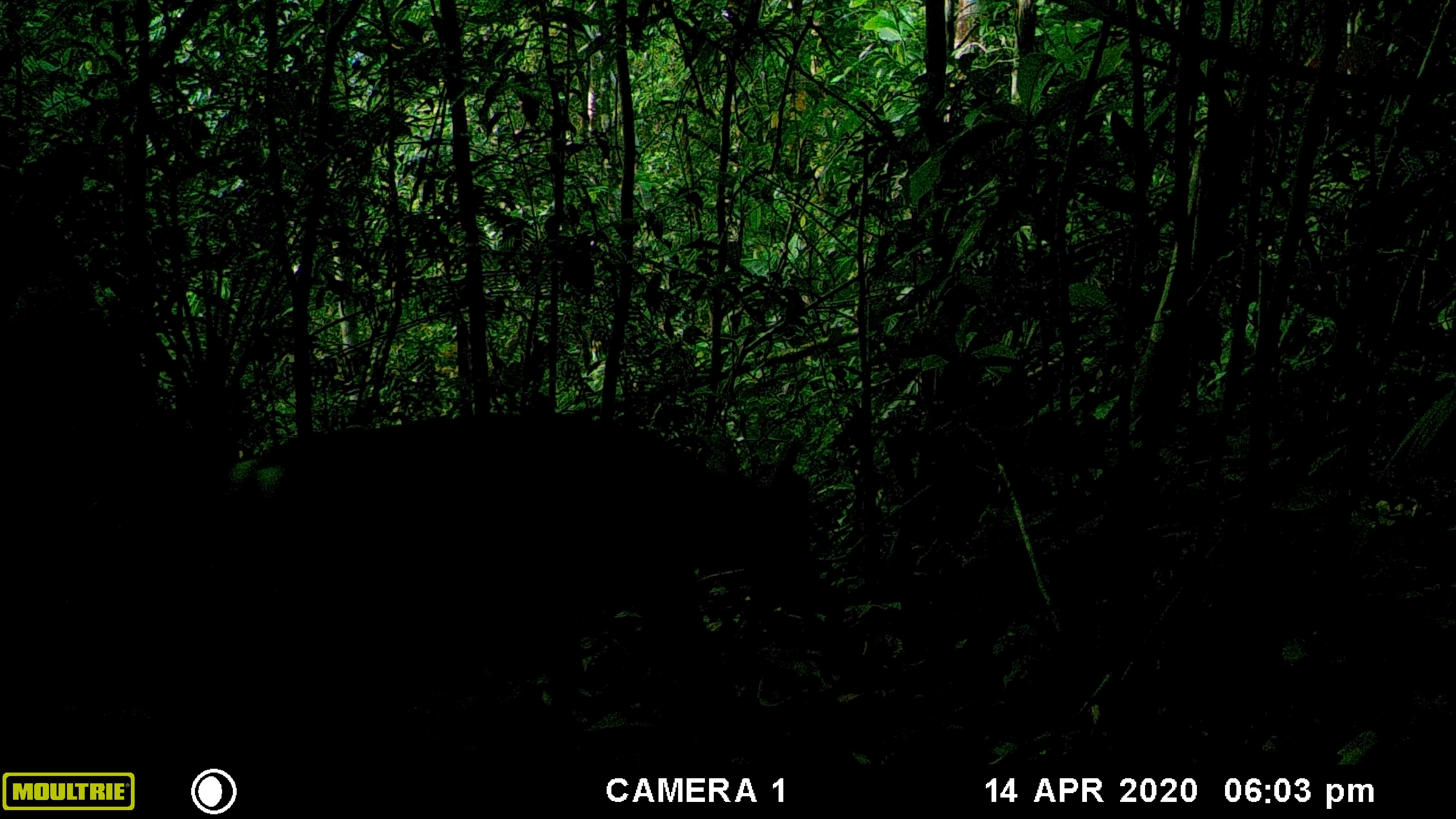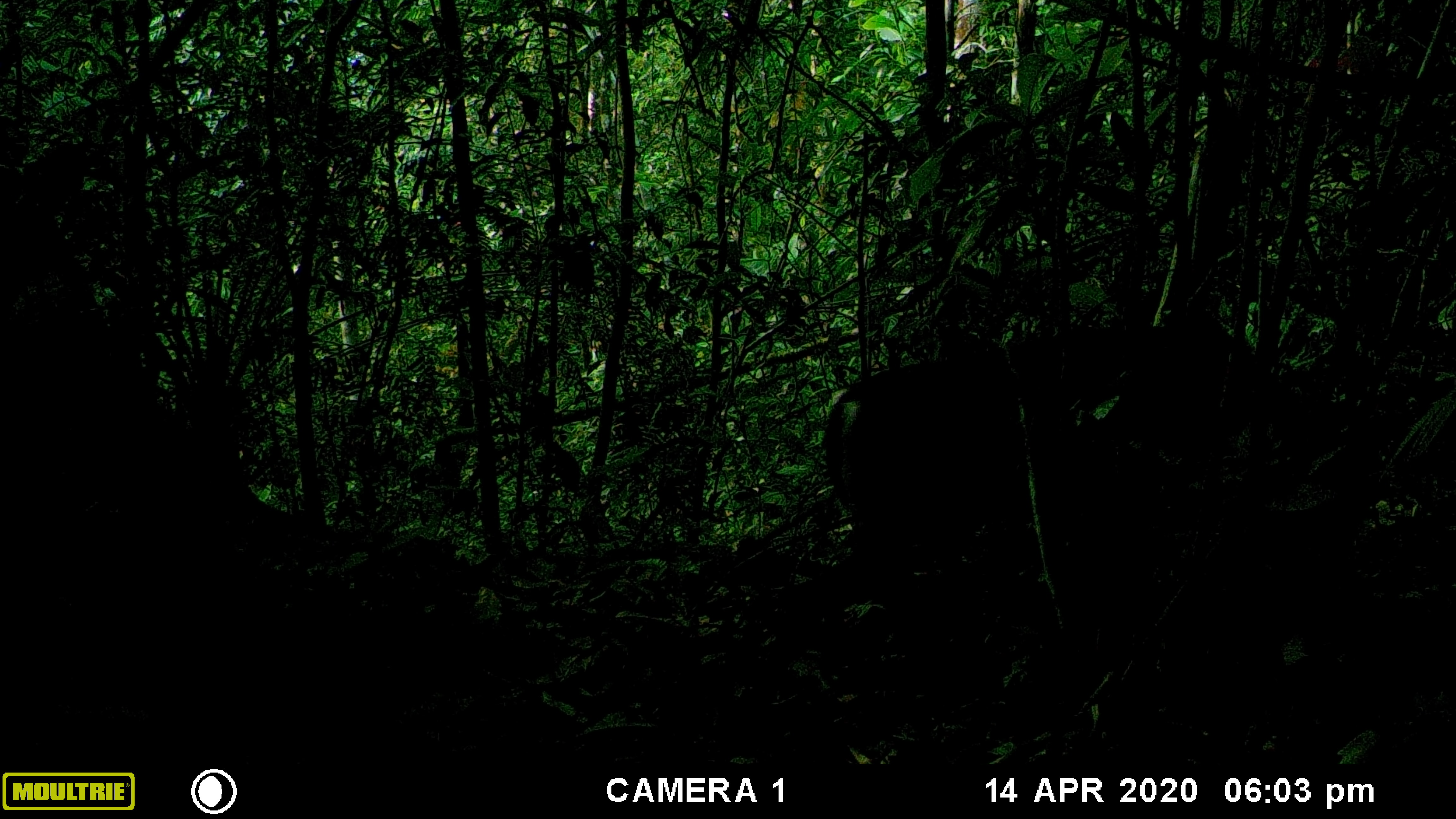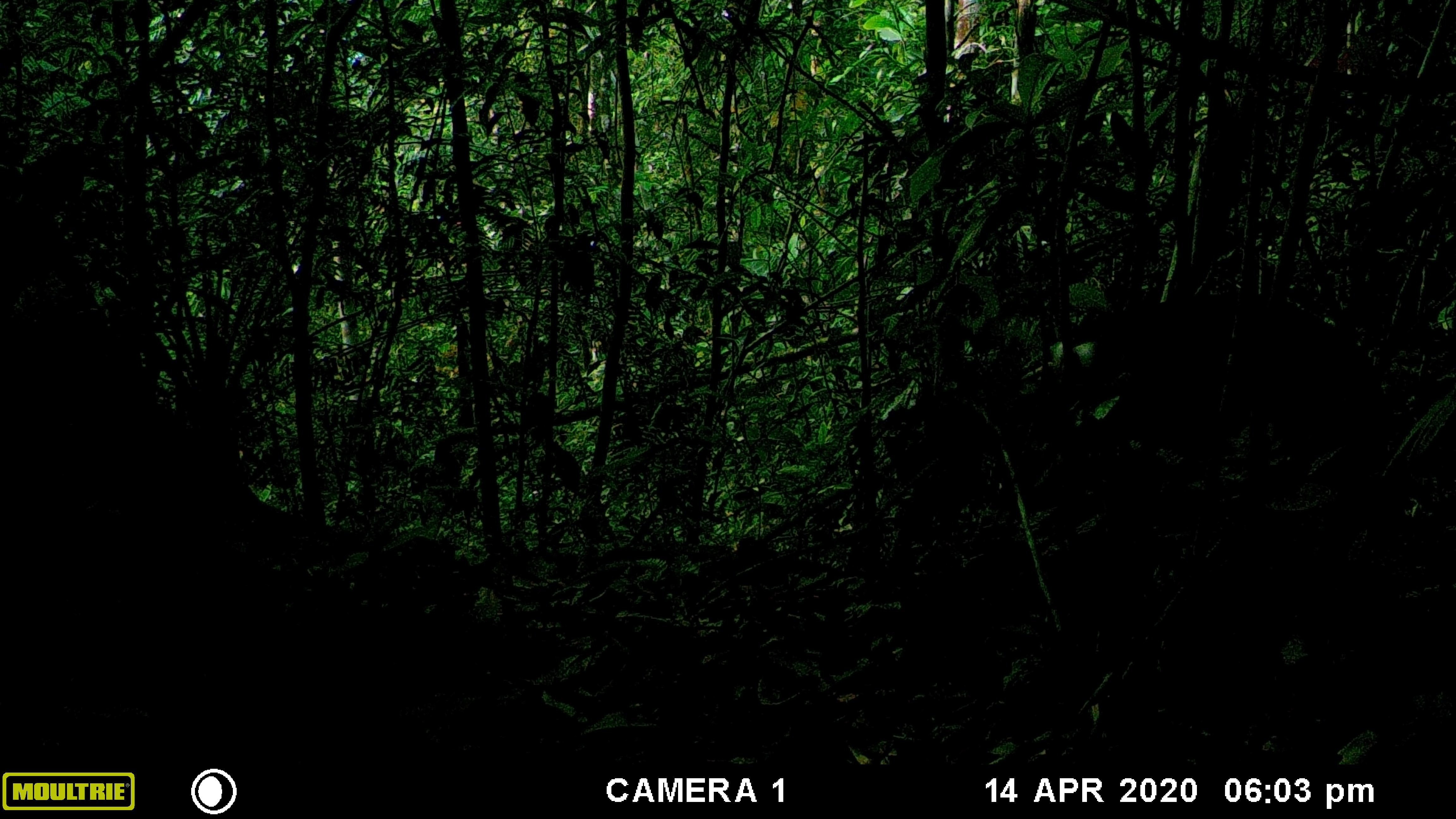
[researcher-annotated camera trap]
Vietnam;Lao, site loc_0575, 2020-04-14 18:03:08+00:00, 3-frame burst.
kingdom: Animalia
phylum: Chordata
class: Mammalia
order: Artiodactyla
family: Cervidae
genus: Muntiacus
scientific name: Muntiacus rooseveltorum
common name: roosevelt's muntjac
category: roosevelts muntjac group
Roosevelts muntjac group (roosevelt's muntjac) (Muntiacus rooseveltorum). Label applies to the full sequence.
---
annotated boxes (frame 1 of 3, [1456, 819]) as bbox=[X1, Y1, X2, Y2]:
roosevelts muntjac group: bbox=[228, 411, 825, 736]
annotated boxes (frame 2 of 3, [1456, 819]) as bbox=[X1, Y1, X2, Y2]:
roosevelts muntjac group: bbox=[742, 323, 1281, 709]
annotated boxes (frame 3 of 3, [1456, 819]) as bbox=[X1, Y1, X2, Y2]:
roosevelts muntjac group: bbox=[1053, 292, 1395, 493]